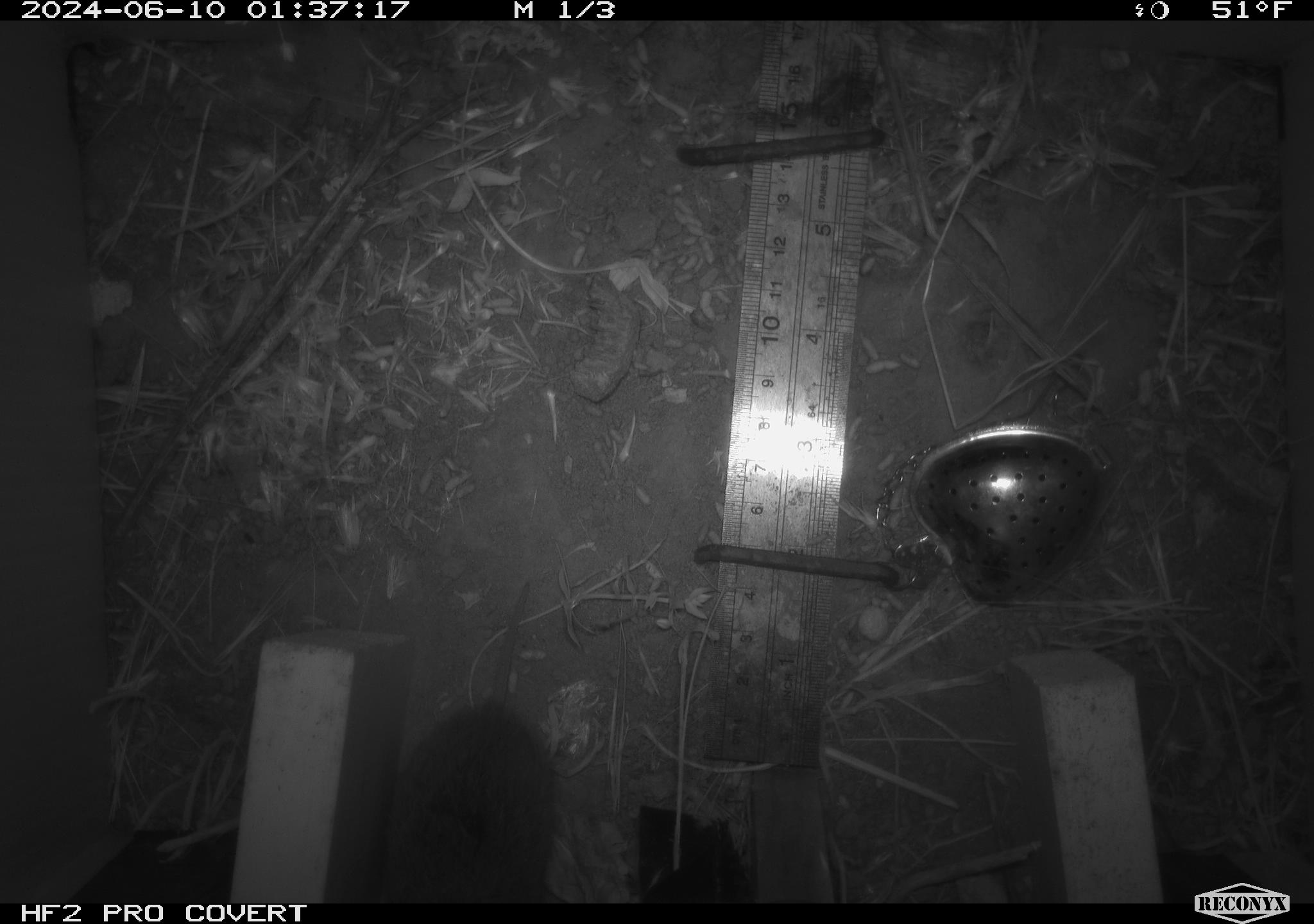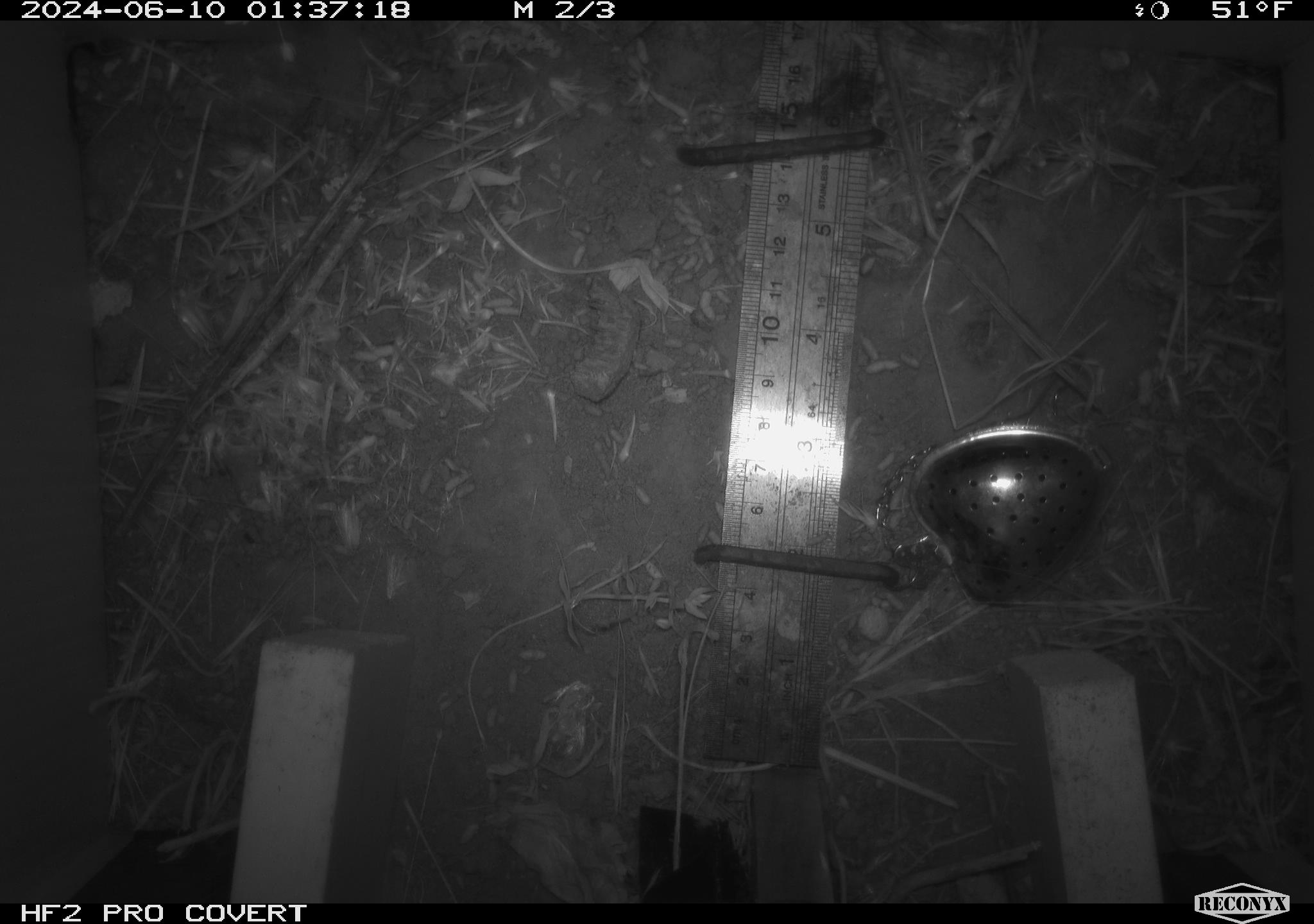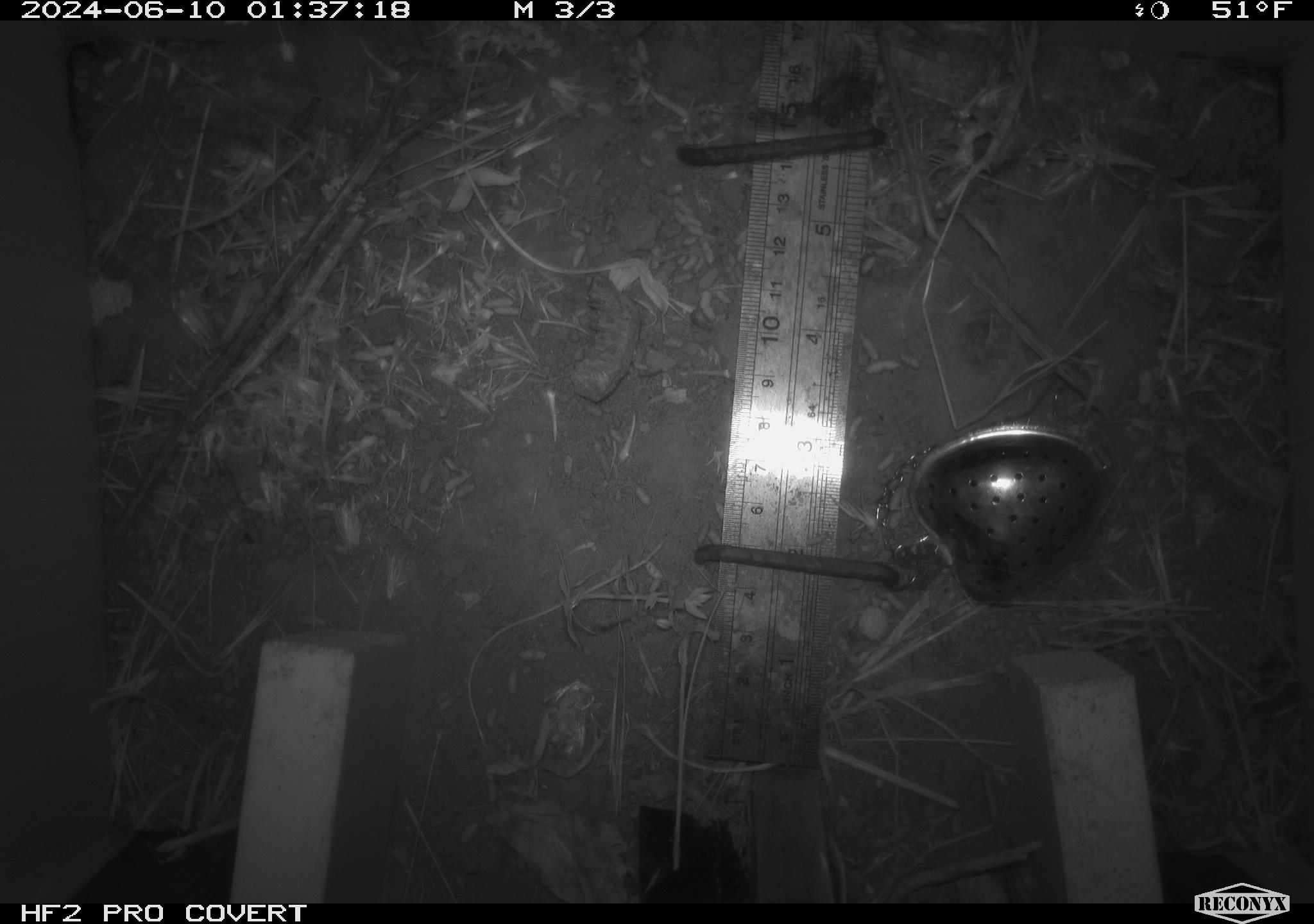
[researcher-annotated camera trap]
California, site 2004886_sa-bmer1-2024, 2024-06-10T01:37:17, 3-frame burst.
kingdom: Animalia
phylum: Chordata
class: Mammalia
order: Rodentia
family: Cricetidae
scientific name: Arvicolinae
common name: voles, lemmings, and muskrats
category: arvicolinae subfamily